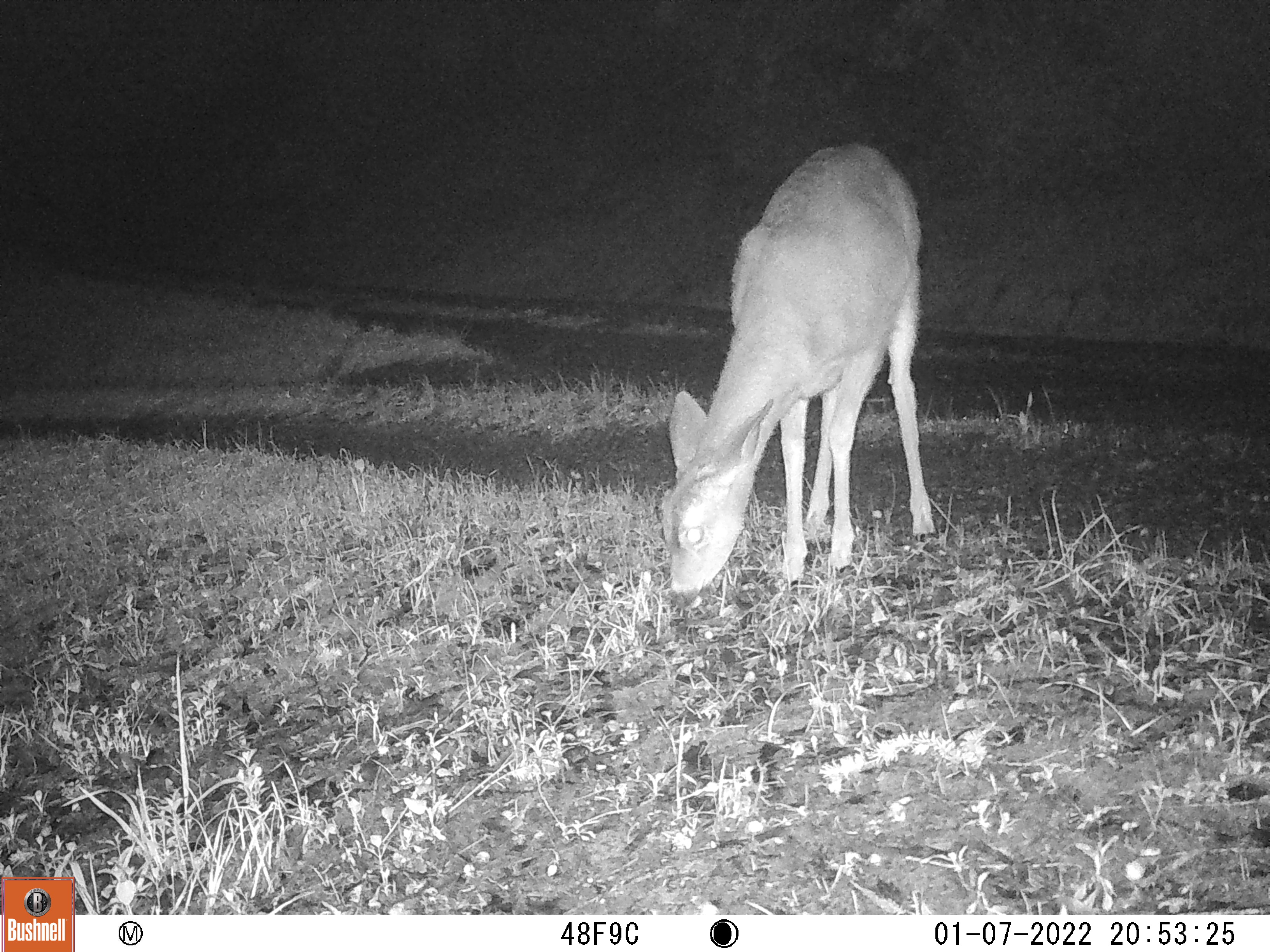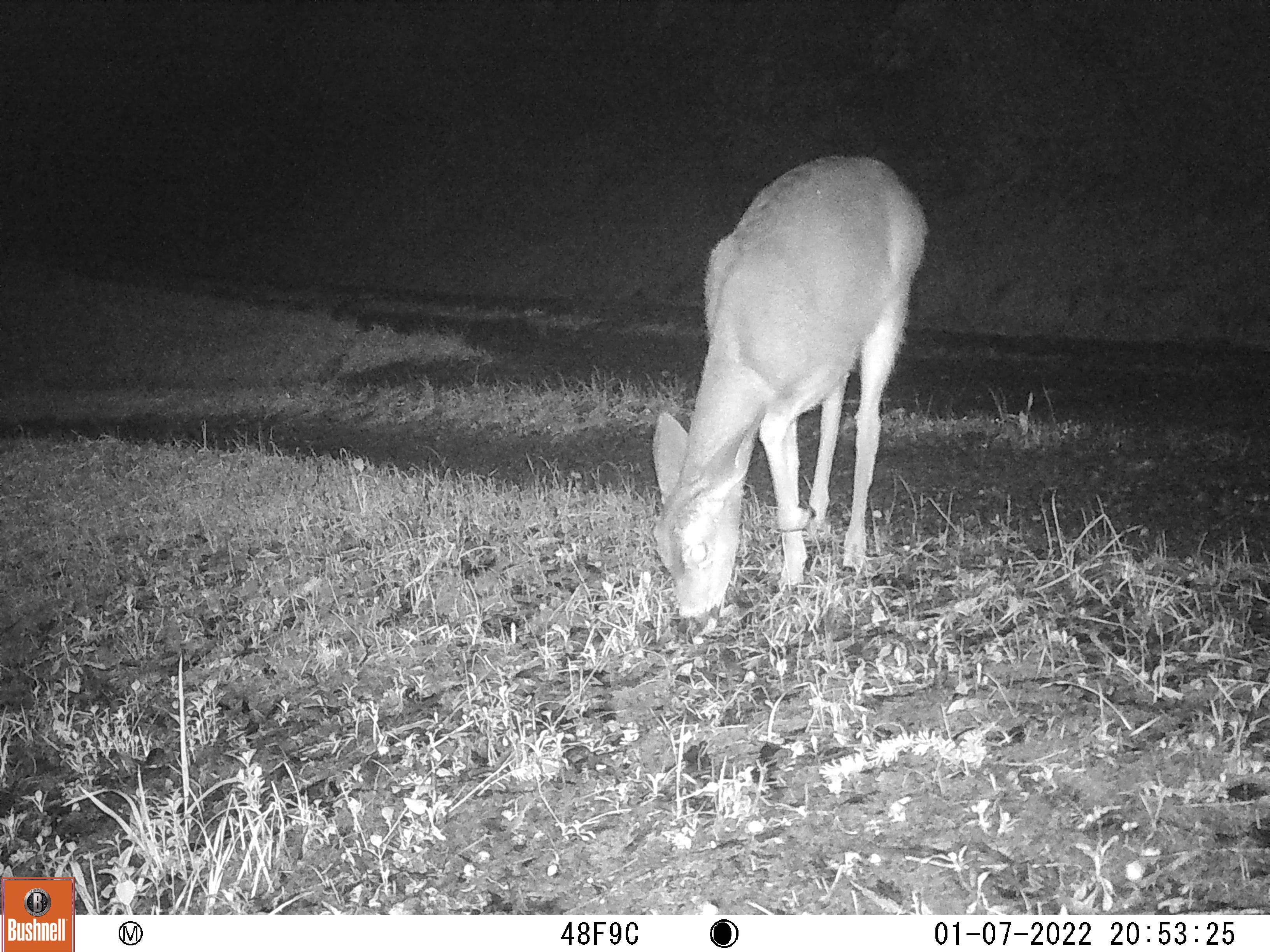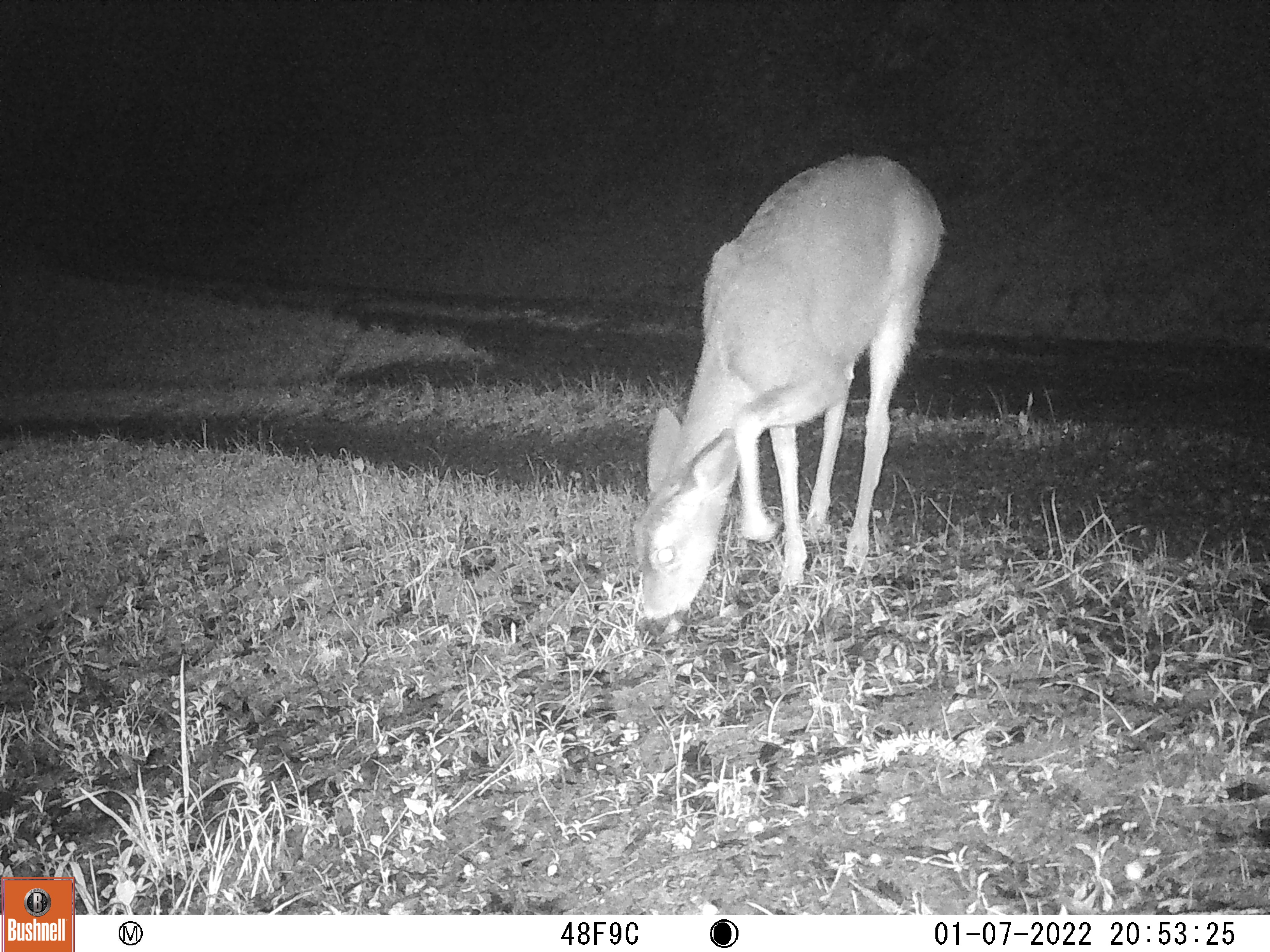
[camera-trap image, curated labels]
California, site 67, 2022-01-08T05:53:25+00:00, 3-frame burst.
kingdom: Animalia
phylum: Chordata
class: Mammalia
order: Artiodactyla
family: Cervidae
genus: Odocoileus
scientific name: Odocoileus hemionus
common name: mule deer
Mule deer (Odocoileus hemionus).